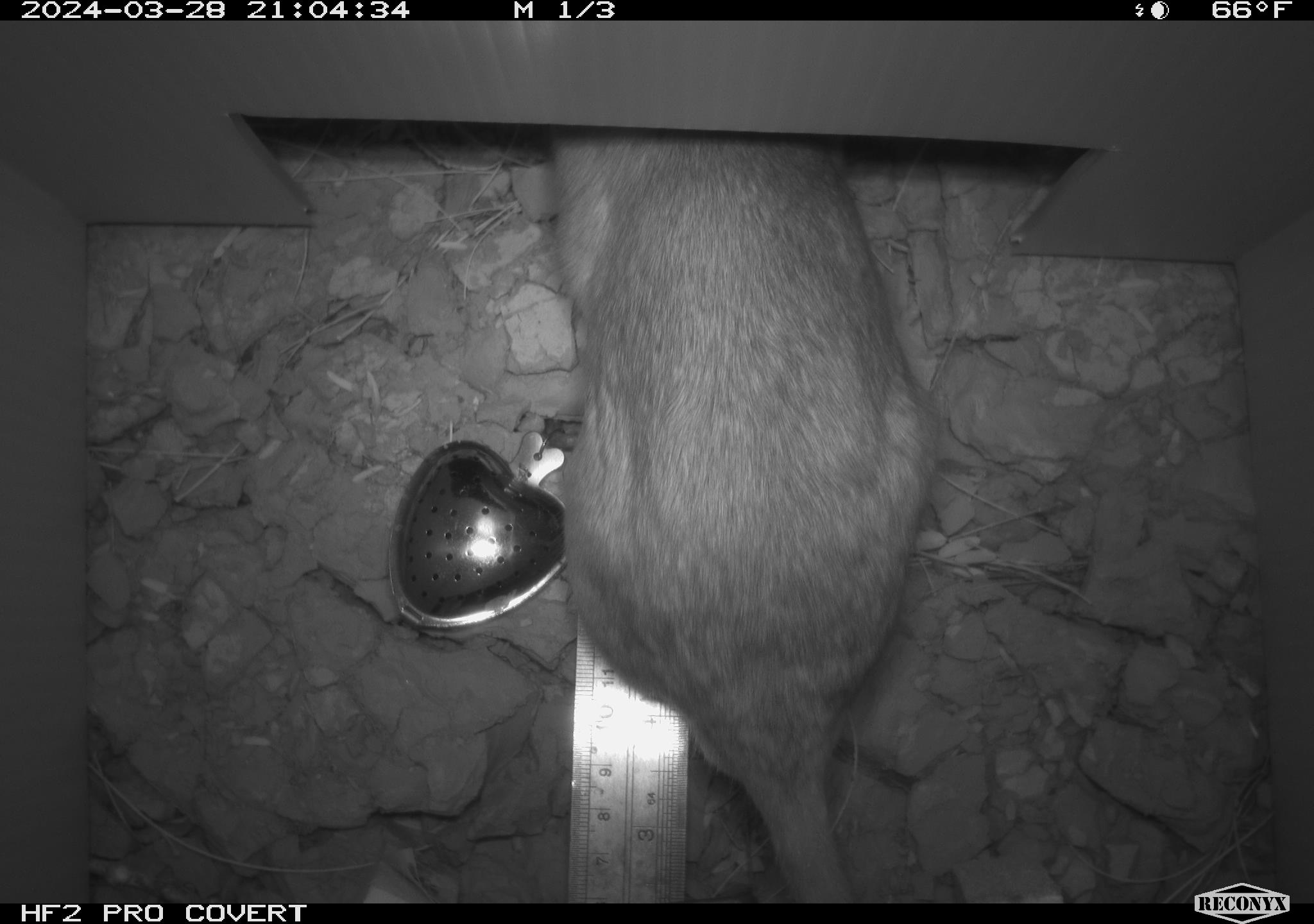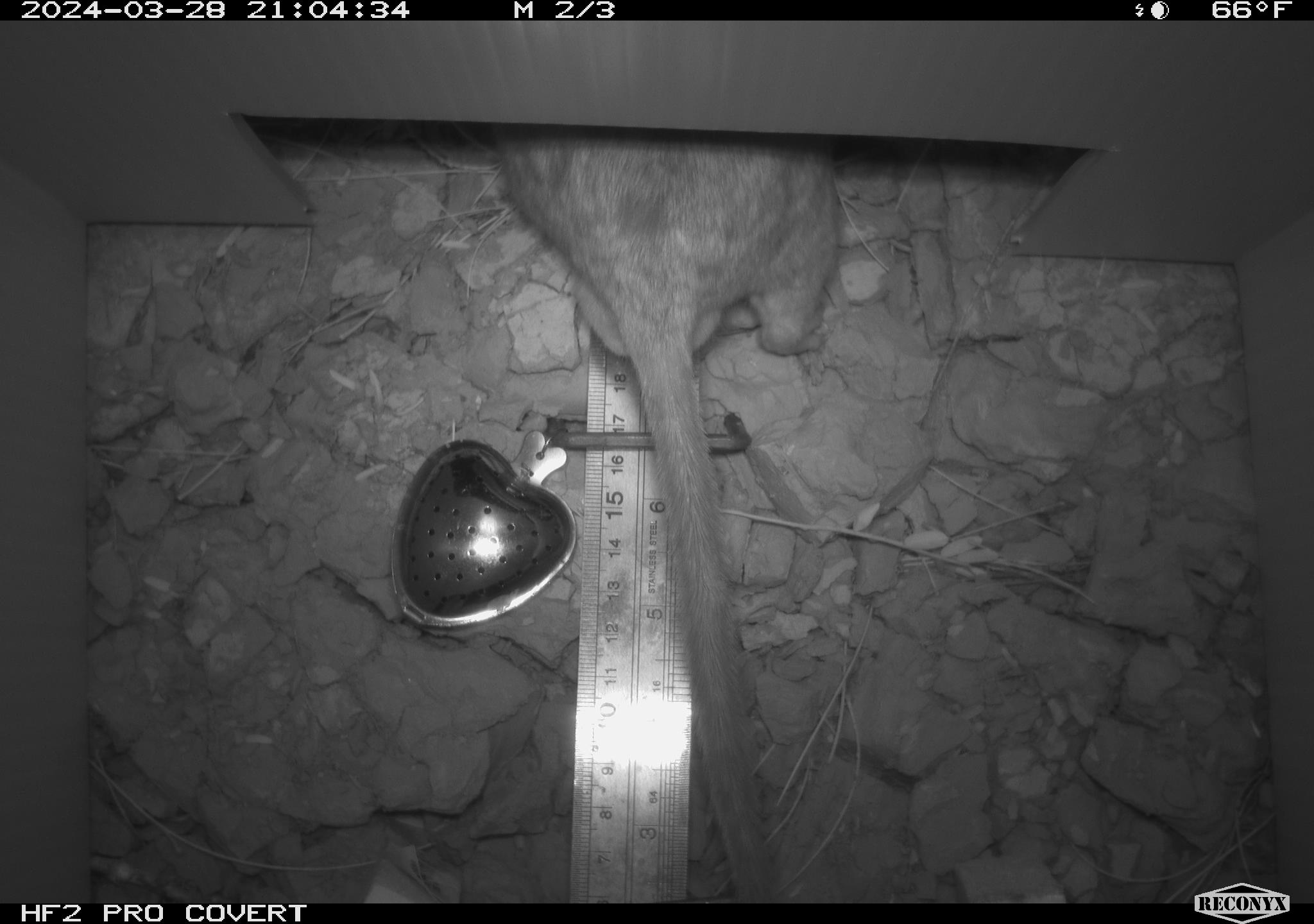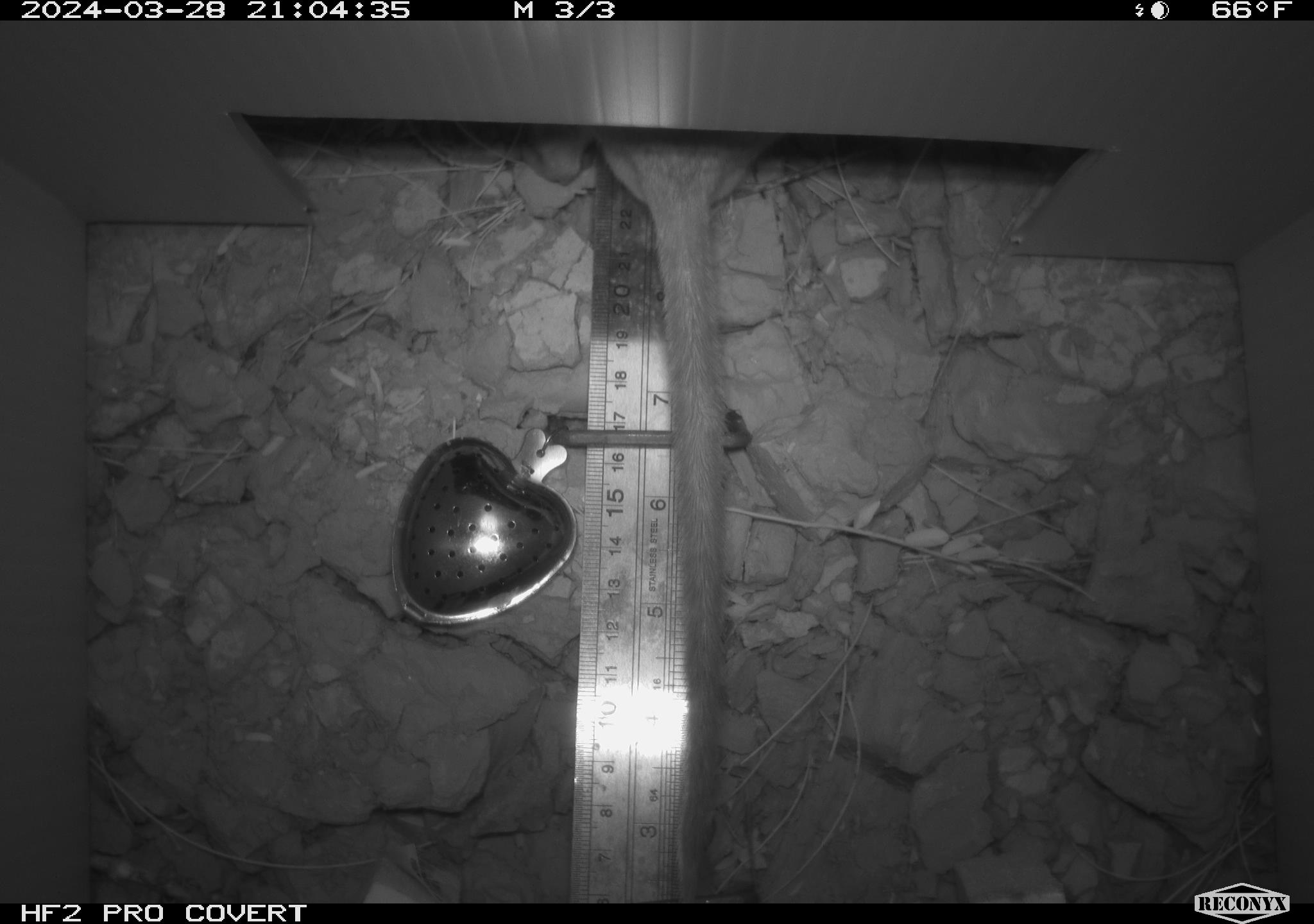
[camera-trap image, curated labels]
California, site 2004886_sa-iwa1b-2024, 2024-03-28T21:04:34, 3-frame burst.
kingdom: Animalia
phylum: Chordata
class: Mammalia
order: Rodentia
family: Cricetidae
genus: Neotoma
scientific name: Neotoma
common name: pack rat or woodrat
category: neotoma species